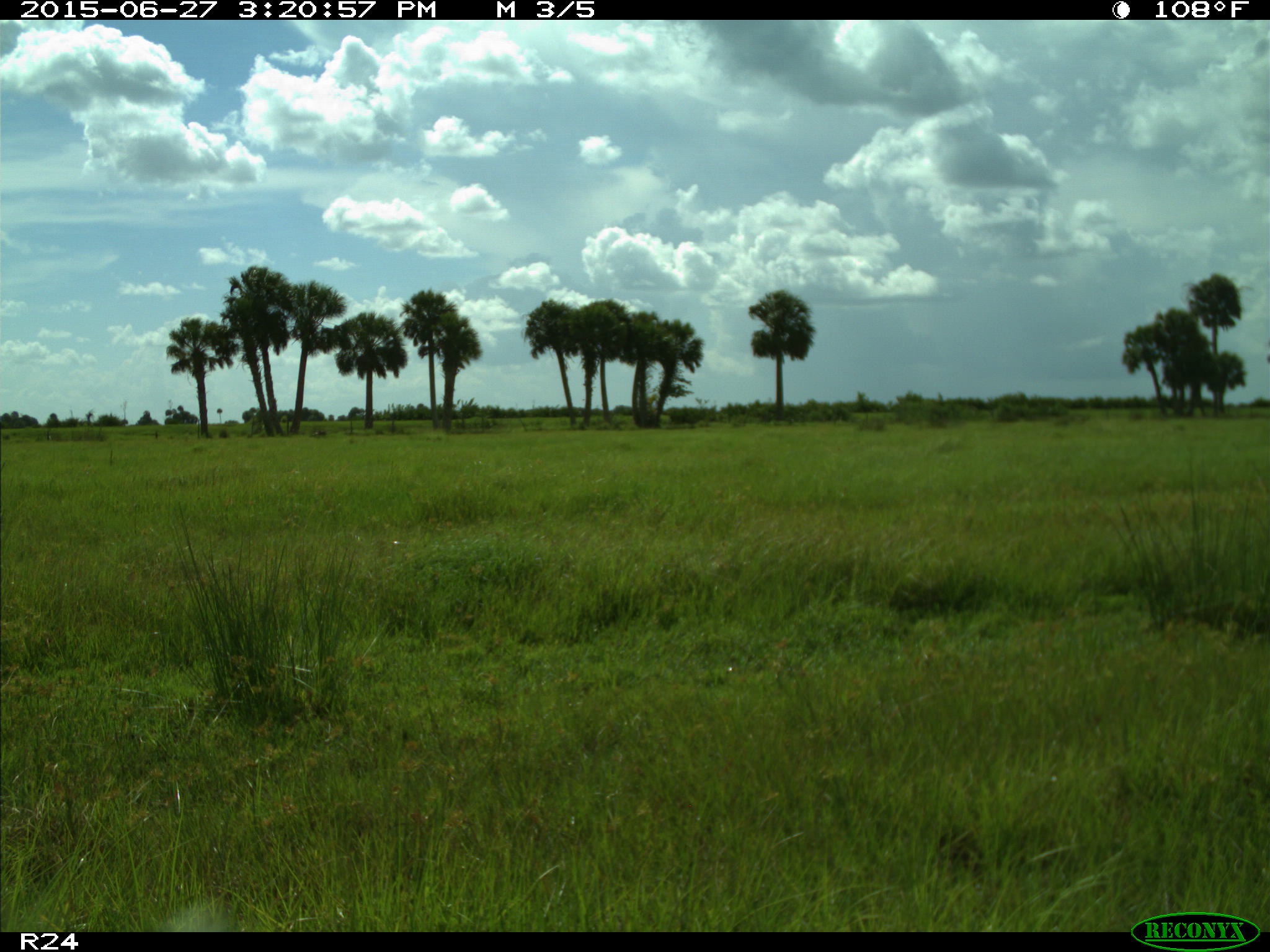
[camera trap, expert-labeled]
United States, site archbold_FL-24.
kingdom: Animalia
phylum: Chordata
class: Mammalia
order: Artiodactyla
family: Bovidae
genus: Bos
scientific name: Bos taurus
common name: domestic cow